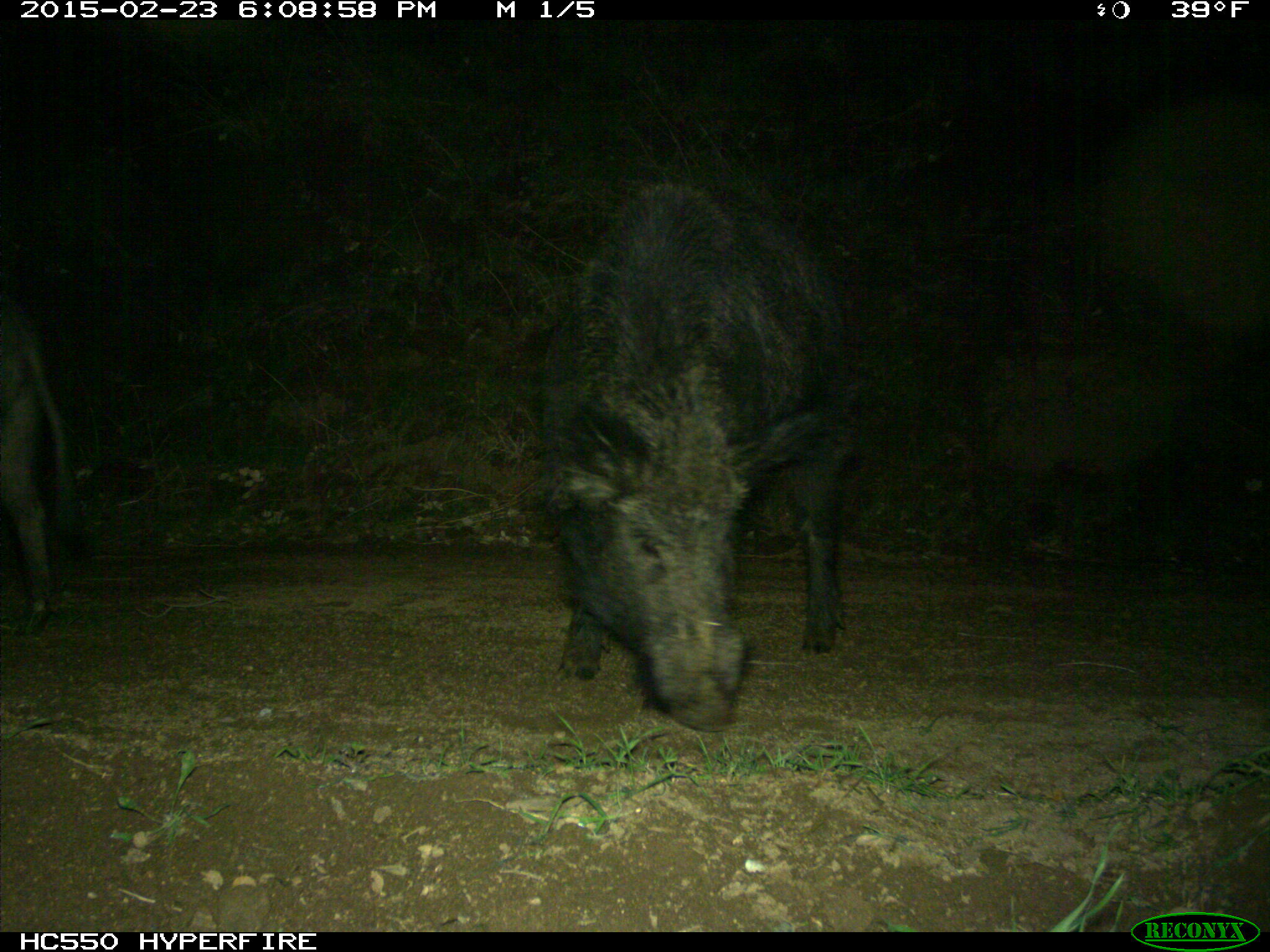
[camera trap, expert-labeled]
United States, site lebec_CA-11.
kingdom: Animalia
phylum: Chordata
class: Mammalia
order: Artiodactyla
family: Suidae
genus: Sus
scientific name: Sus scrofa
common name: wild boar